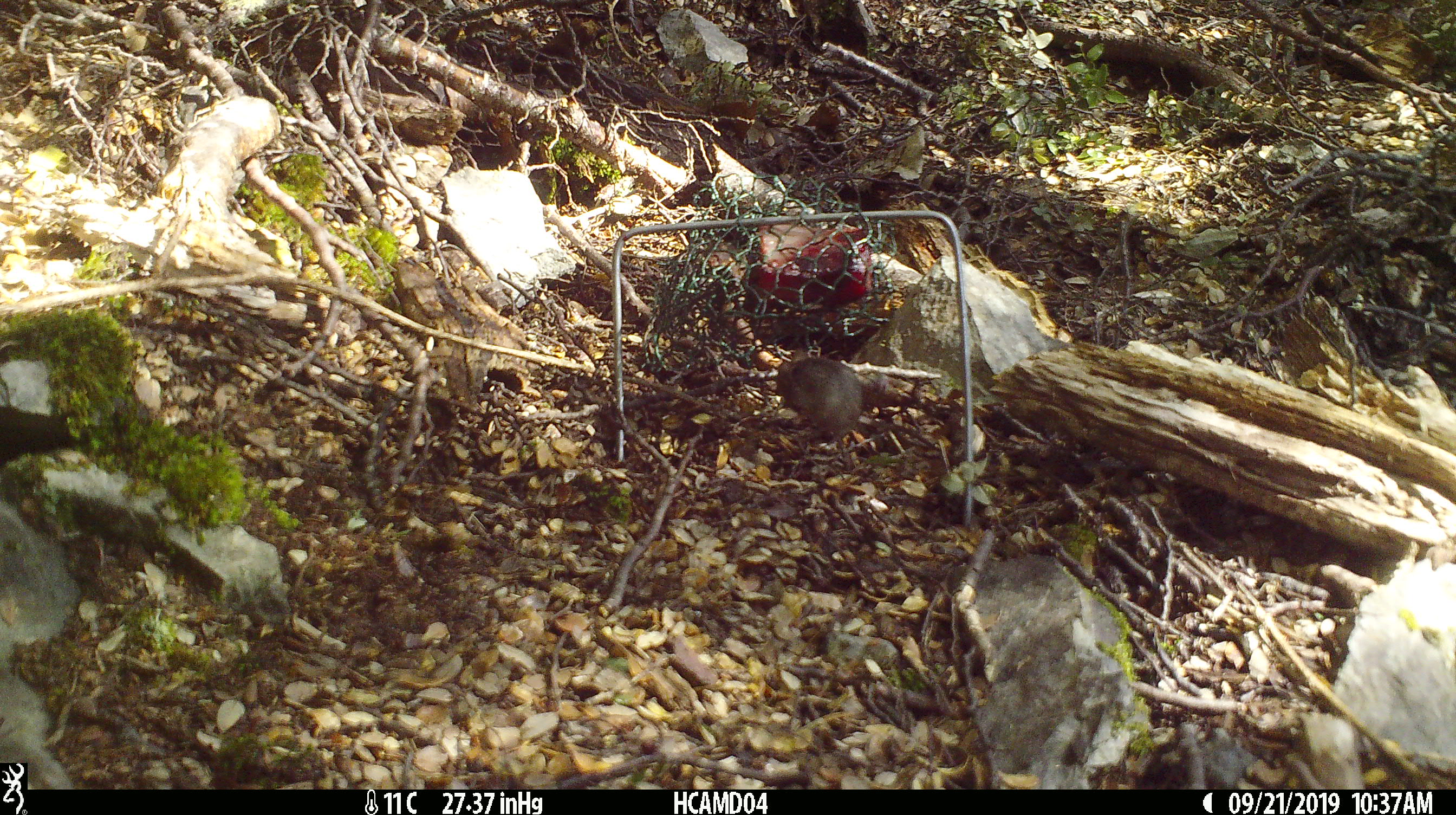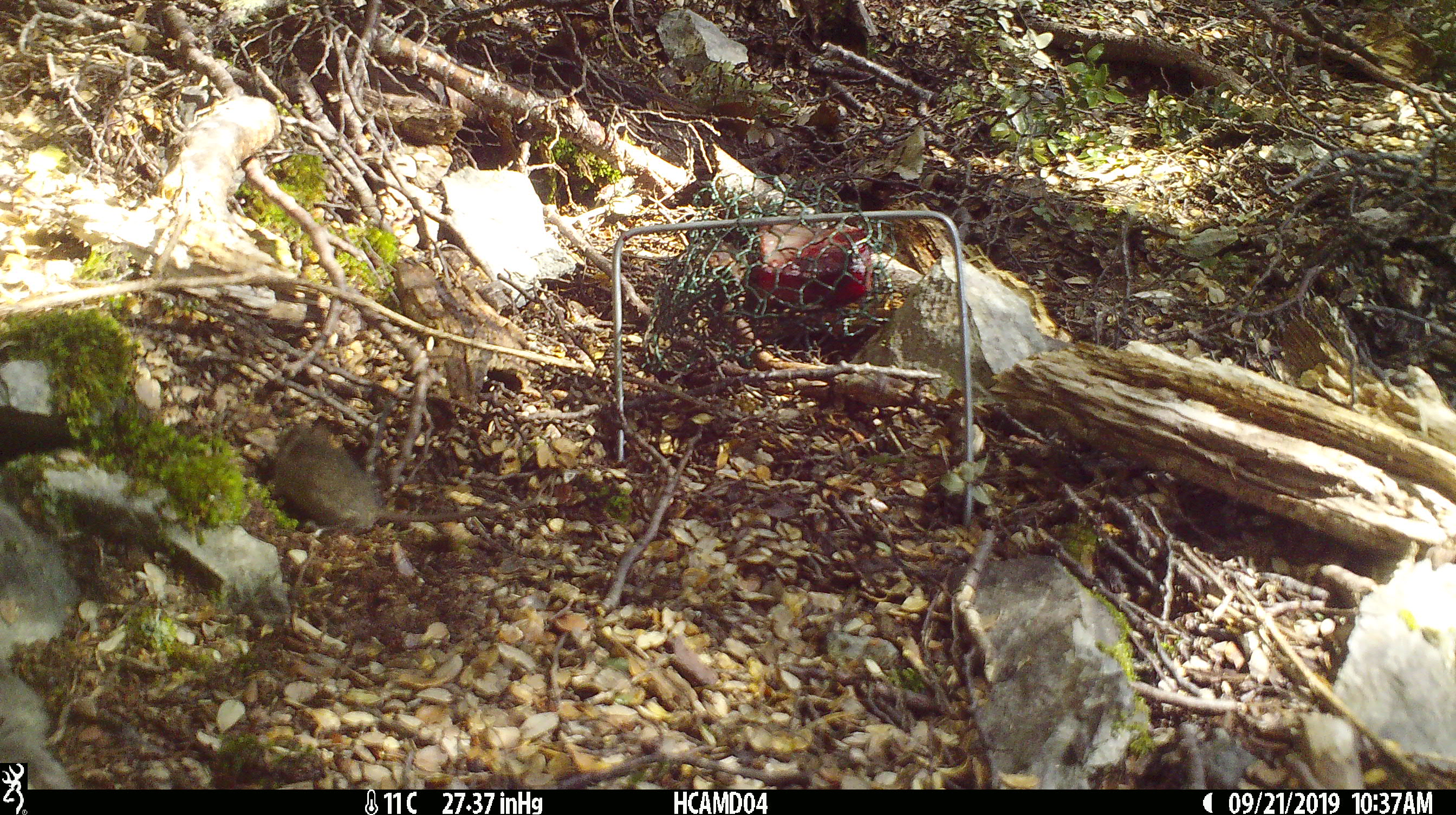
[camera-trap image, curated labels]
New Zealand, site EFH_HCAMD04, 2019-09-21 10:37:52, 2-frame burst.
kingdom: Animalia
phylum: Chordata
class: Mammalia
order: Rodentia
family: Muridae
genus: Mus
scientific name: Mus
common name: mouse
Mouse (Mus).